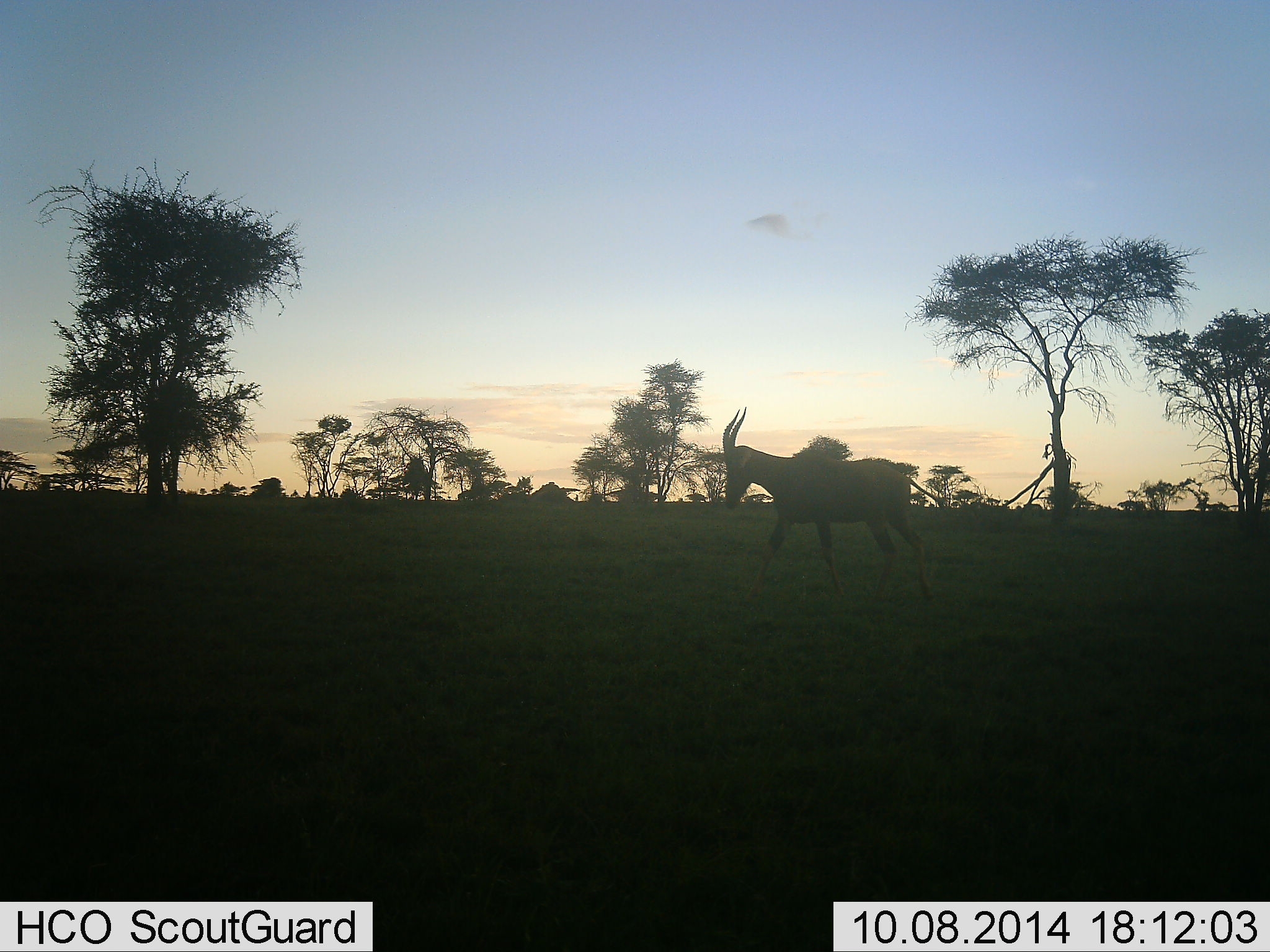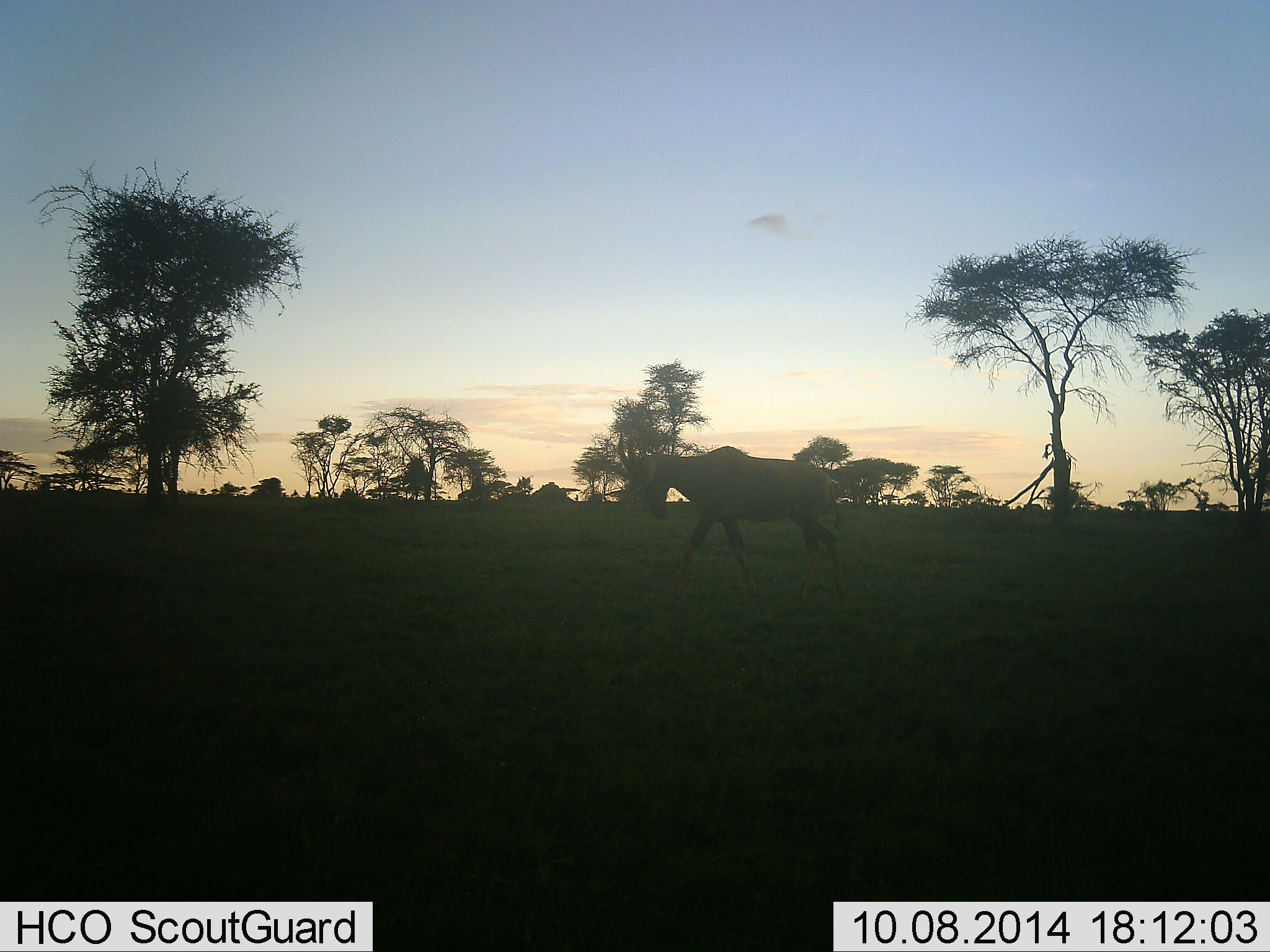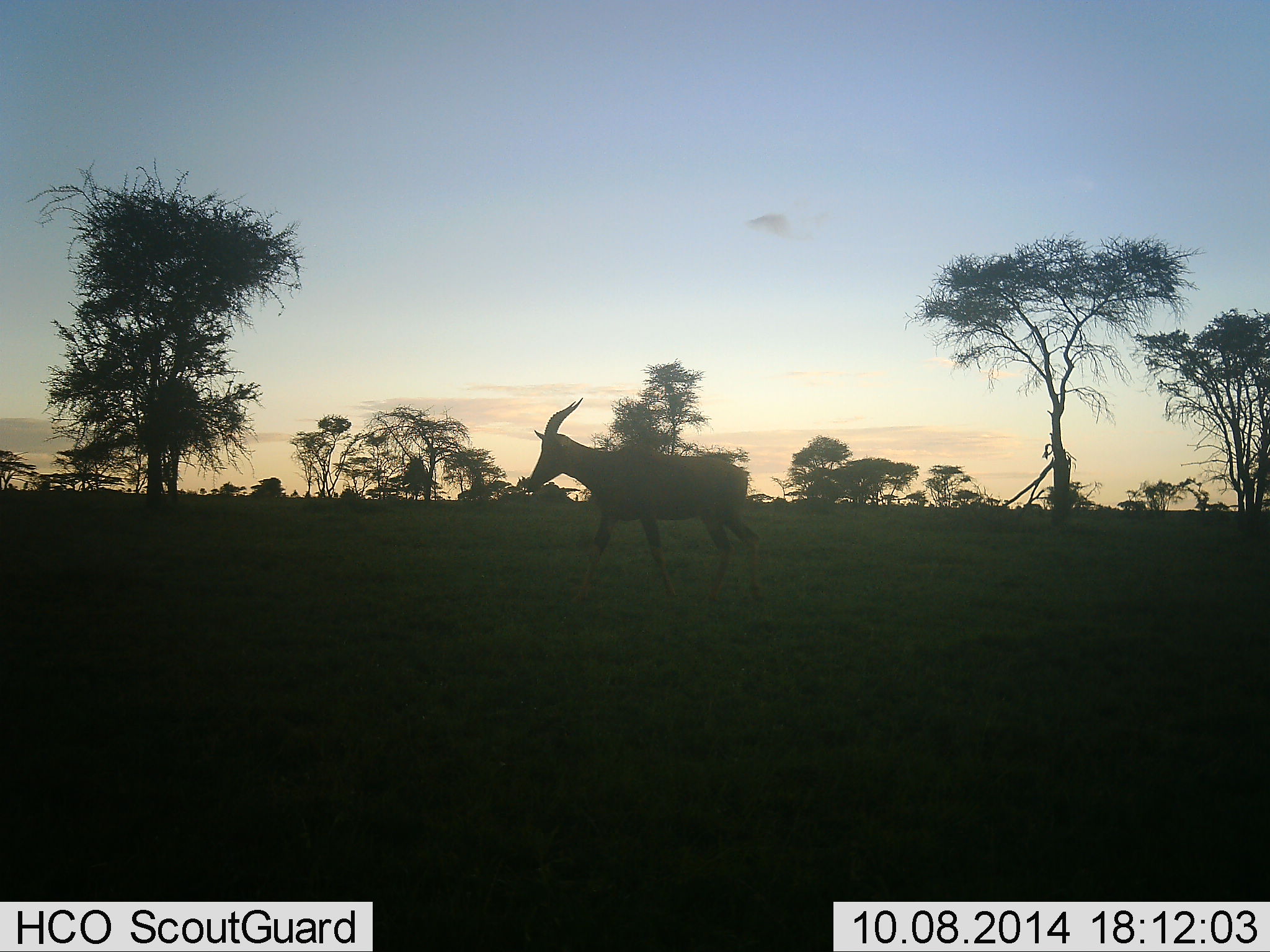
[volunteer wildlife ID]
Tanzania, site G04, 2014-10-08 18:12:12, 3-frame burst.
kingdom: Animalia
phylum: Chordata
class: Mammalia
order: Artiodactyla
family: Bovidae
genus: Damaliscus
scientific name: Damaliscus lunatus jimela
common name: topi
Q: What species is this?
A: Topi (Damaliscus lunatus jimela).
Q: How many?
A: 1.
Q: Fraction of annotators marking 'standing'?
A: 0%.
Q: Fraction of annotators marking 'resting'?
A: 0%.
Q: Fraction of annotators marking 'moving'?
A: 100%.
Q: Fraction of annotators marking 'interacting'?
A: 0%.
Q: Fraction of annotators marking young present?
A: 0%.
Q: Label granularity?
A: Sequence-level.